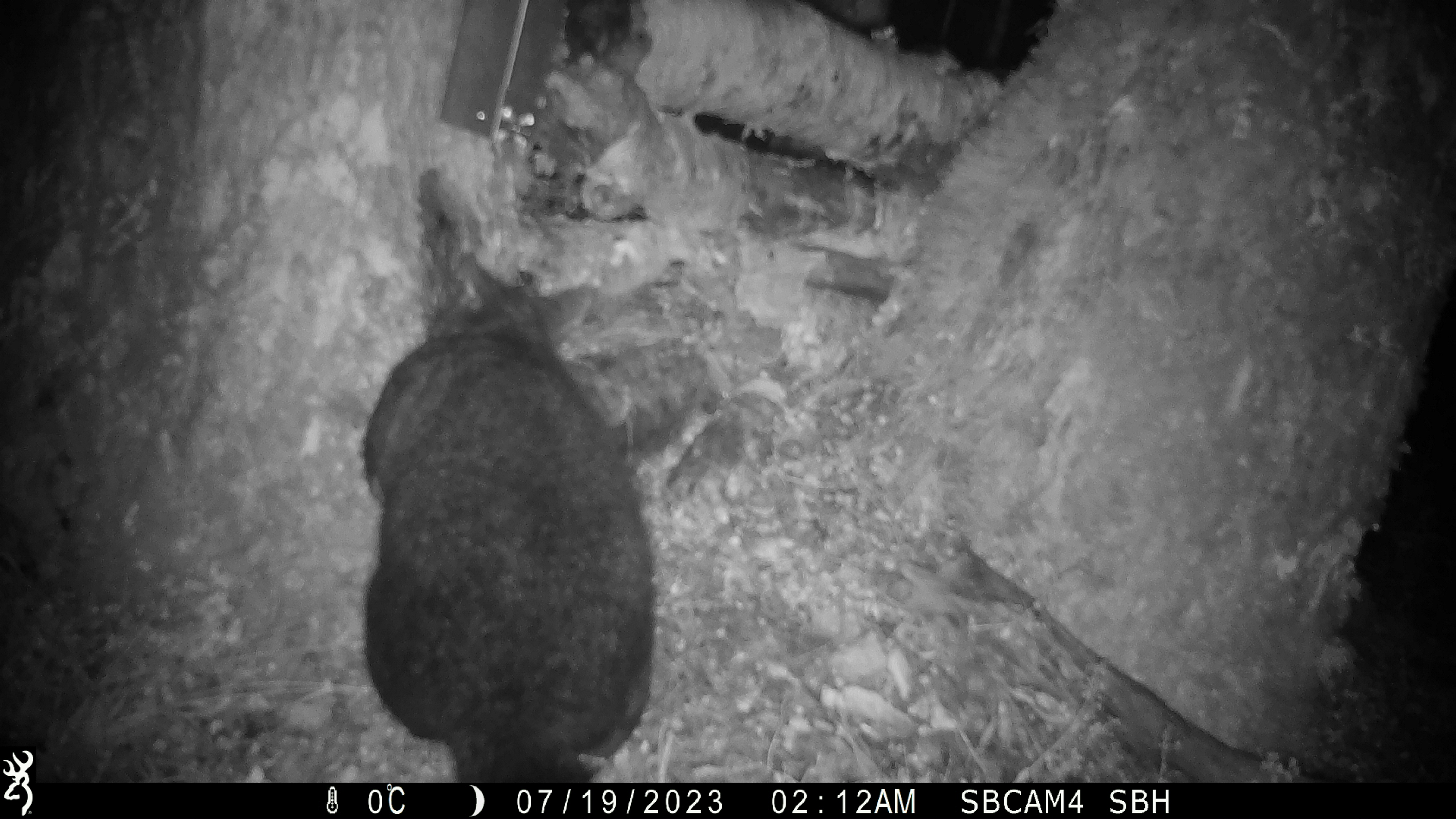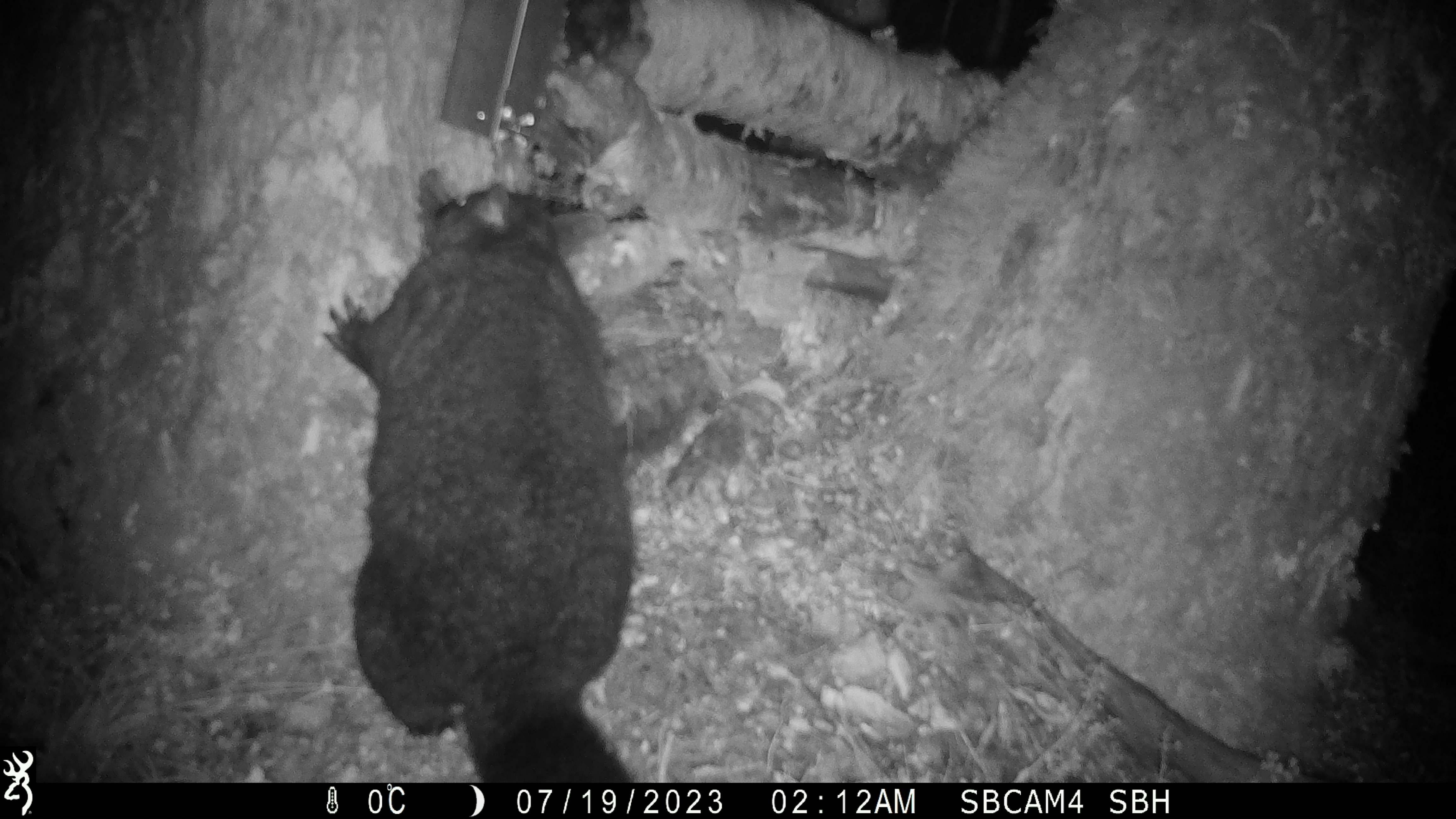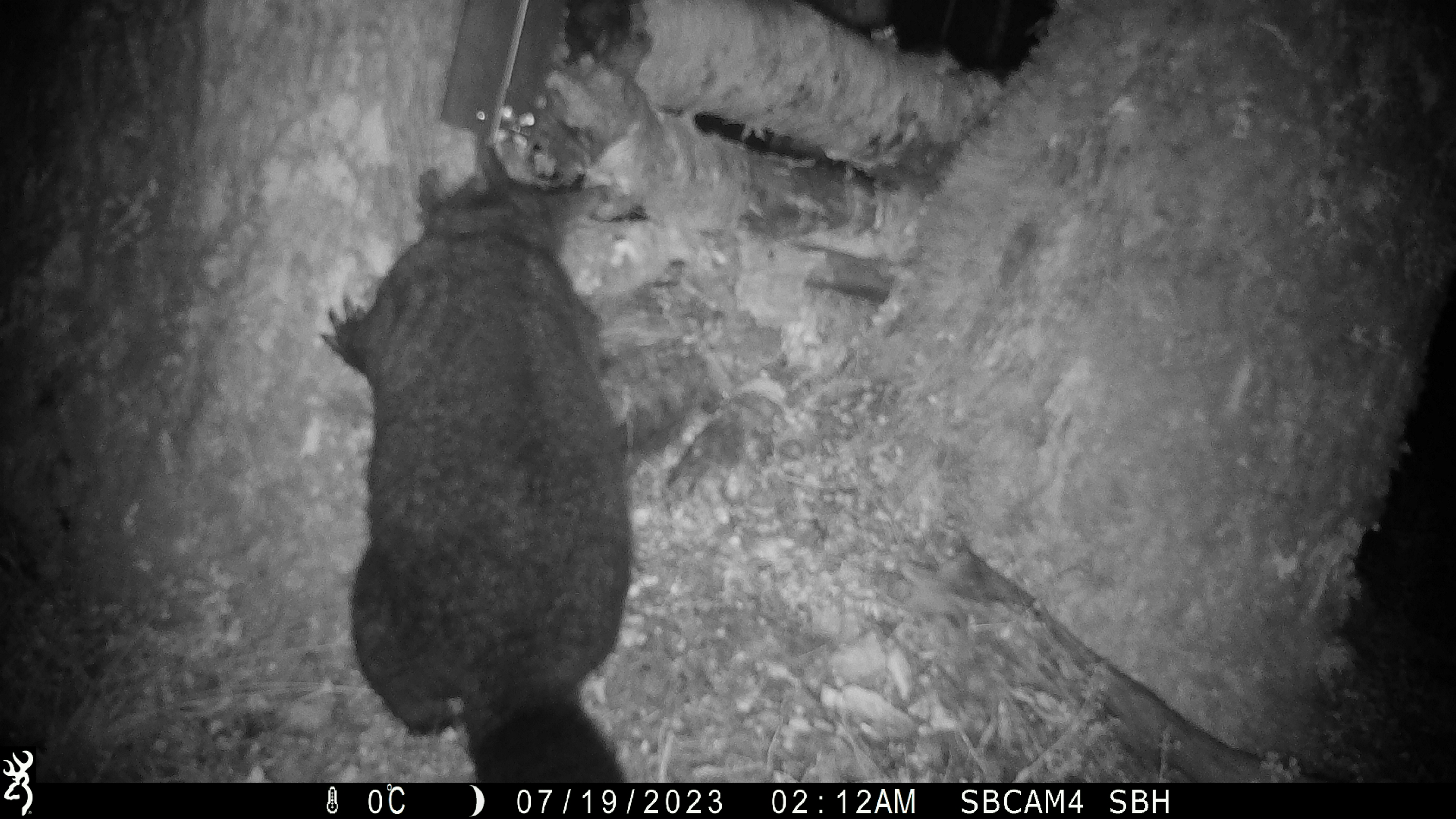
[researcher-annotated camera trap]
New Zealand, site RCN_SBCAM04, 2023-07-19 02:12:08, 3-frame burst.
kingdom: Animalia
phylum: Chordata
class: Mammalia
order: Diprotodontia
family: Phalangeridae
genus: Trichosurus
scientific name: Trichosurus vulpecula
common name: common brushtail possum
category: possum